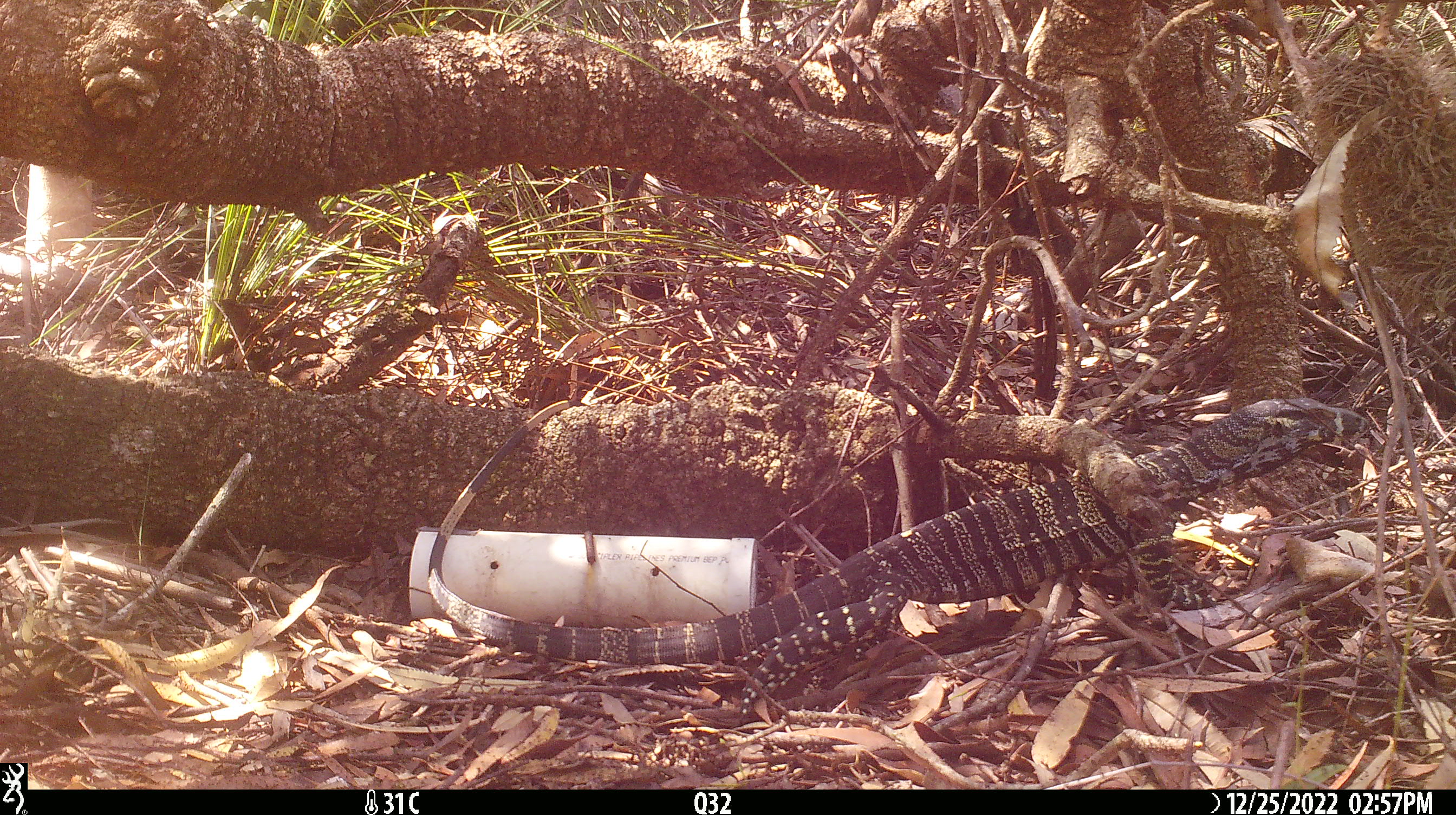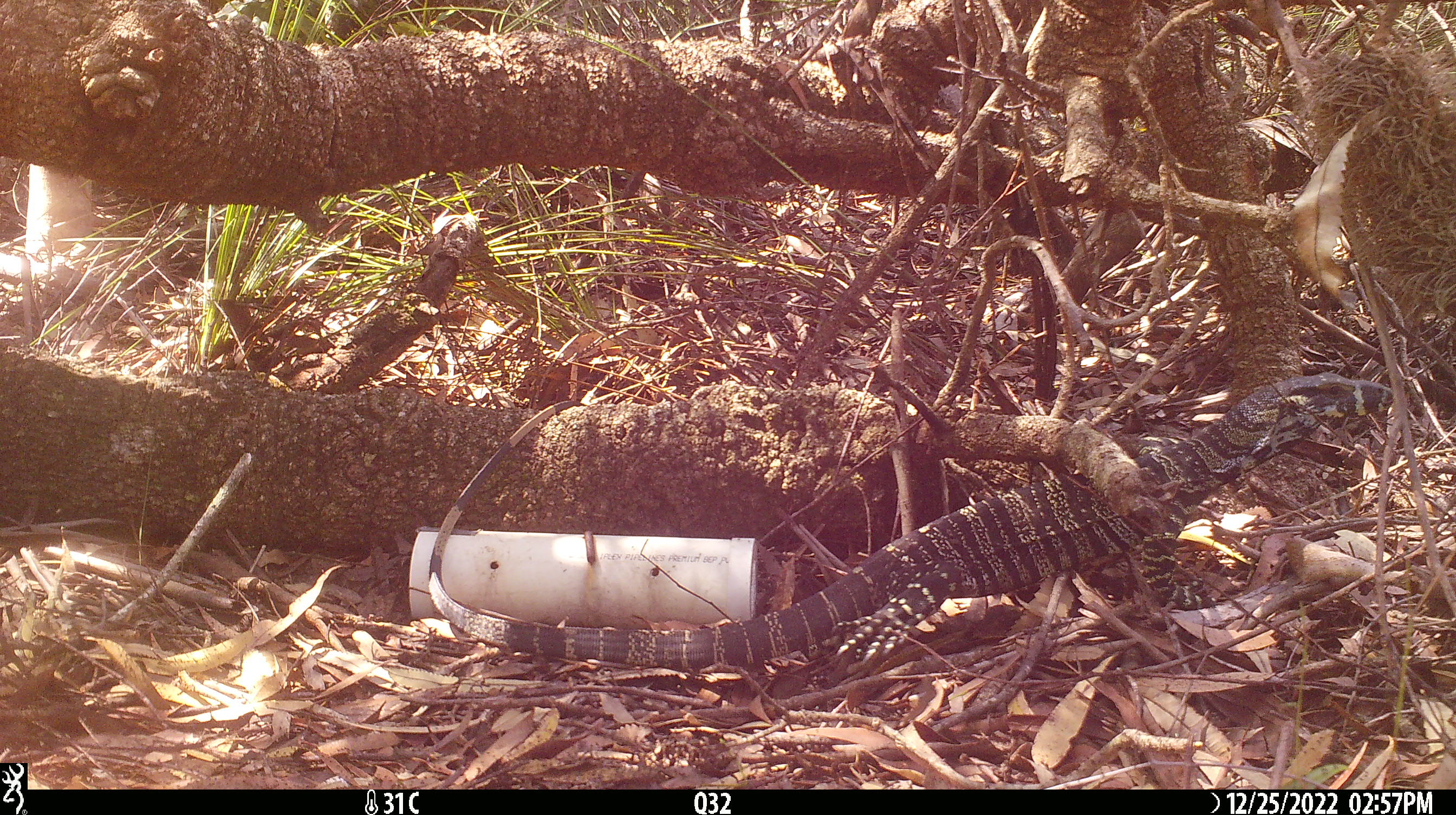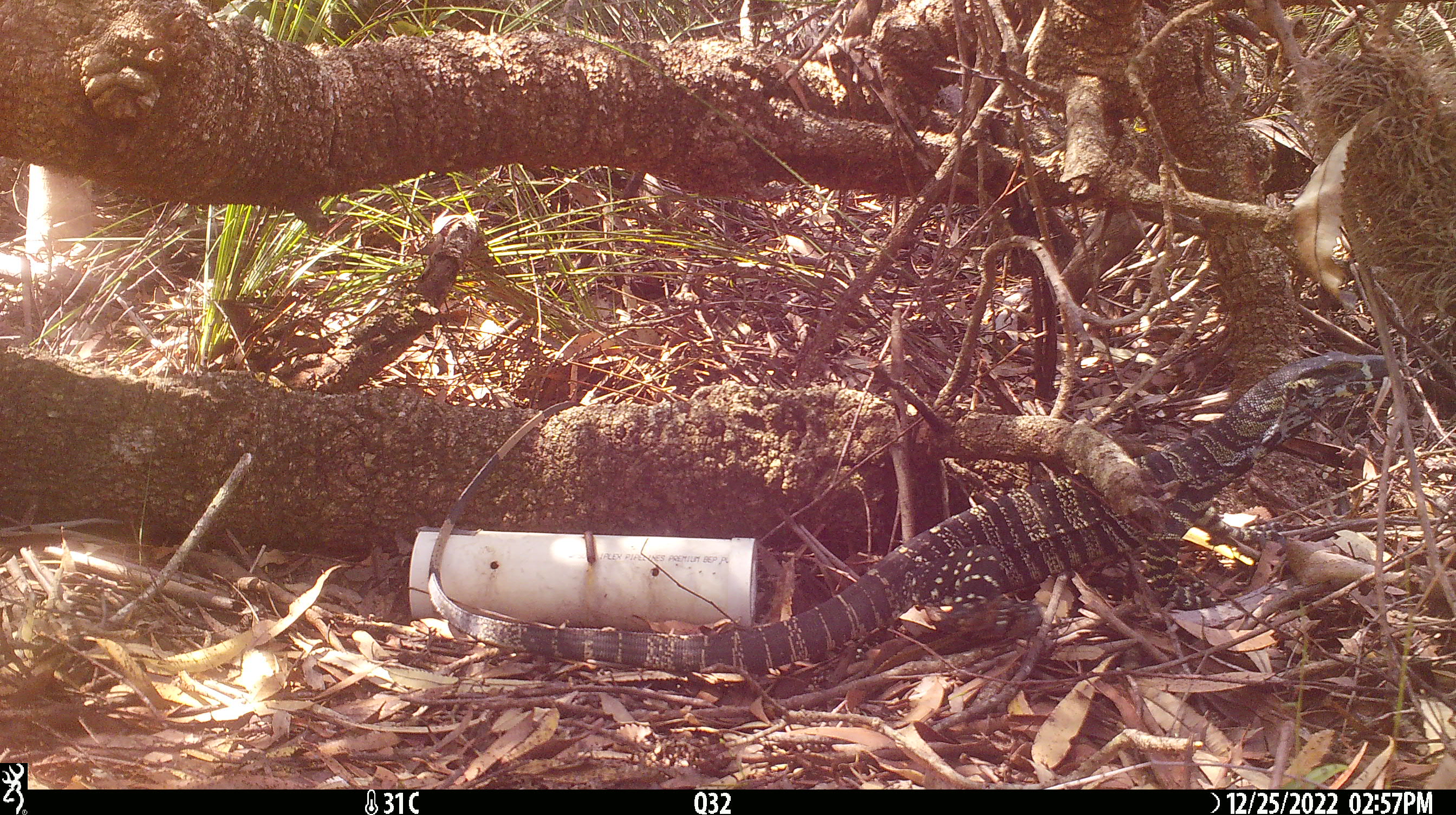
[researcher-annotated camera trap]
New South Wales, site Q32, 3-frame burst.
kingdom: Animalia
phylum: Chordata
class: Reptilia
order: Squamata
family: Varanidae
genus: Varanus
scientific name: Varanus varius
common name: lace monitor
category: goanna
Goanna (lace monitor) (Varanus varius).